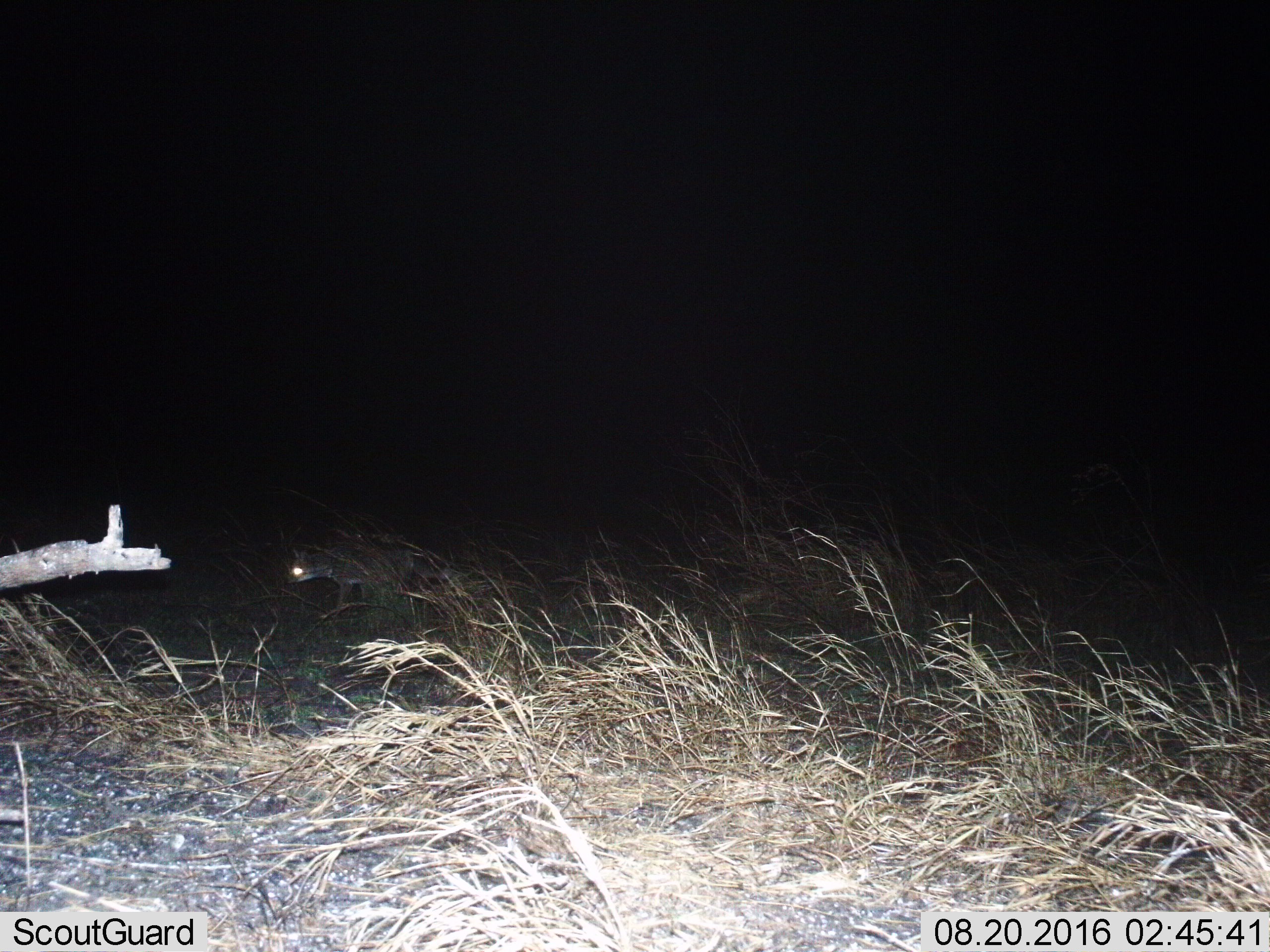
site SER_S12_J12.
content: unidentified animal